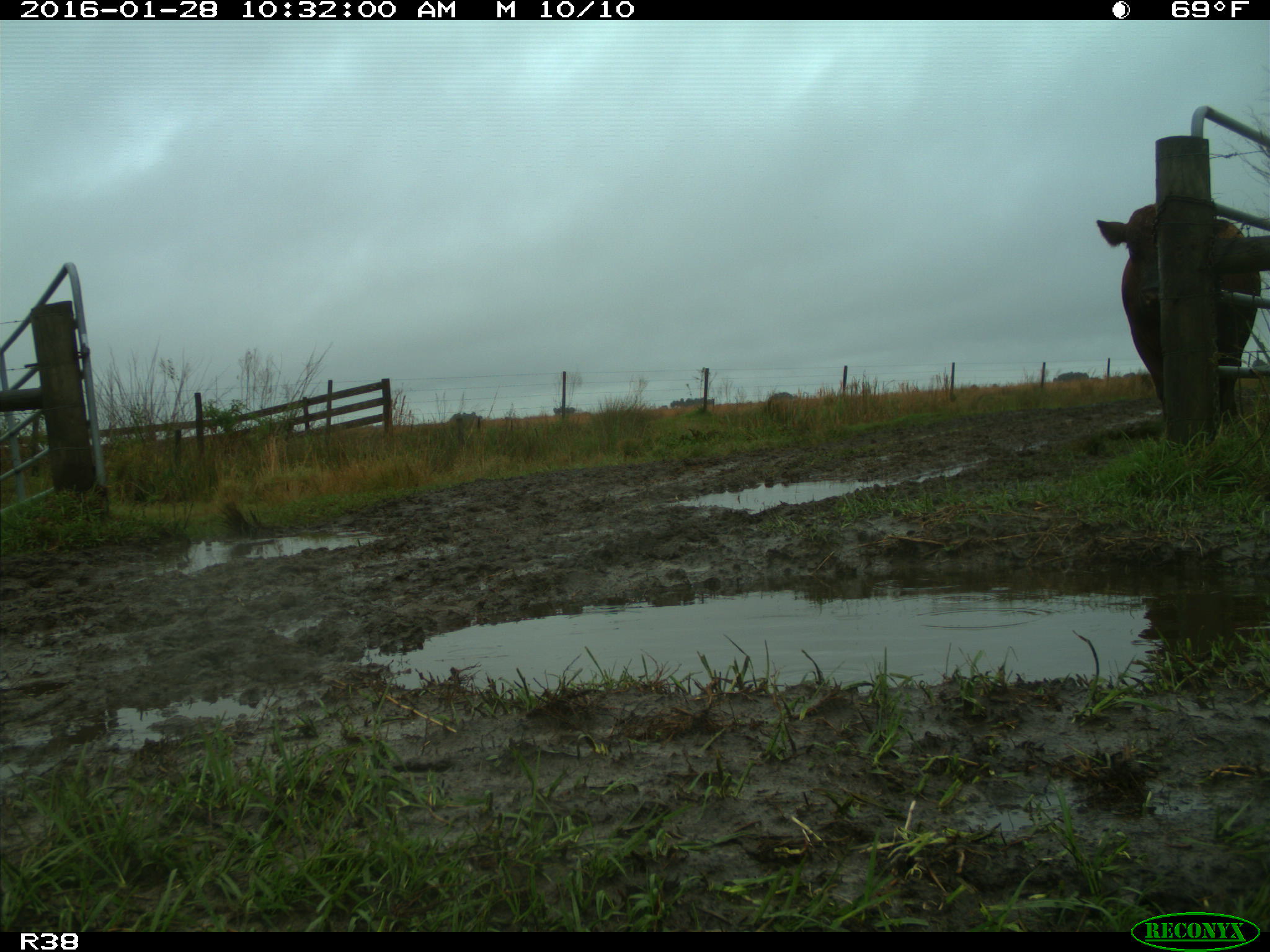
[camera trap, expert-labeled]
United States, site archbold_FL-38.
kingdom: Animalia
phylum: Chordata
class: Mammalia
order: Artiodactyla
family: Bovidae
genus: Bos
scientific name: Bos taurus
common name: domestic cow